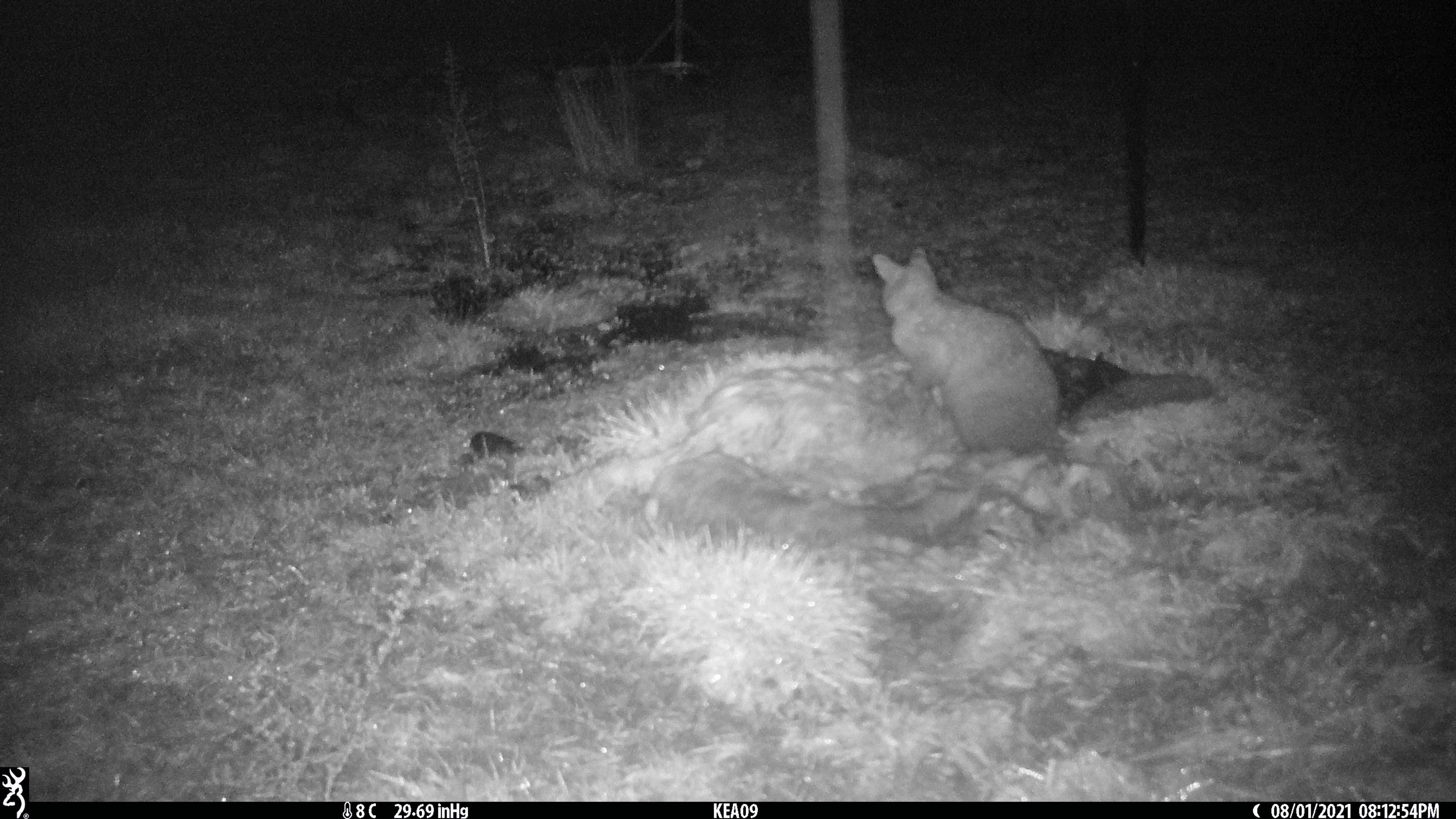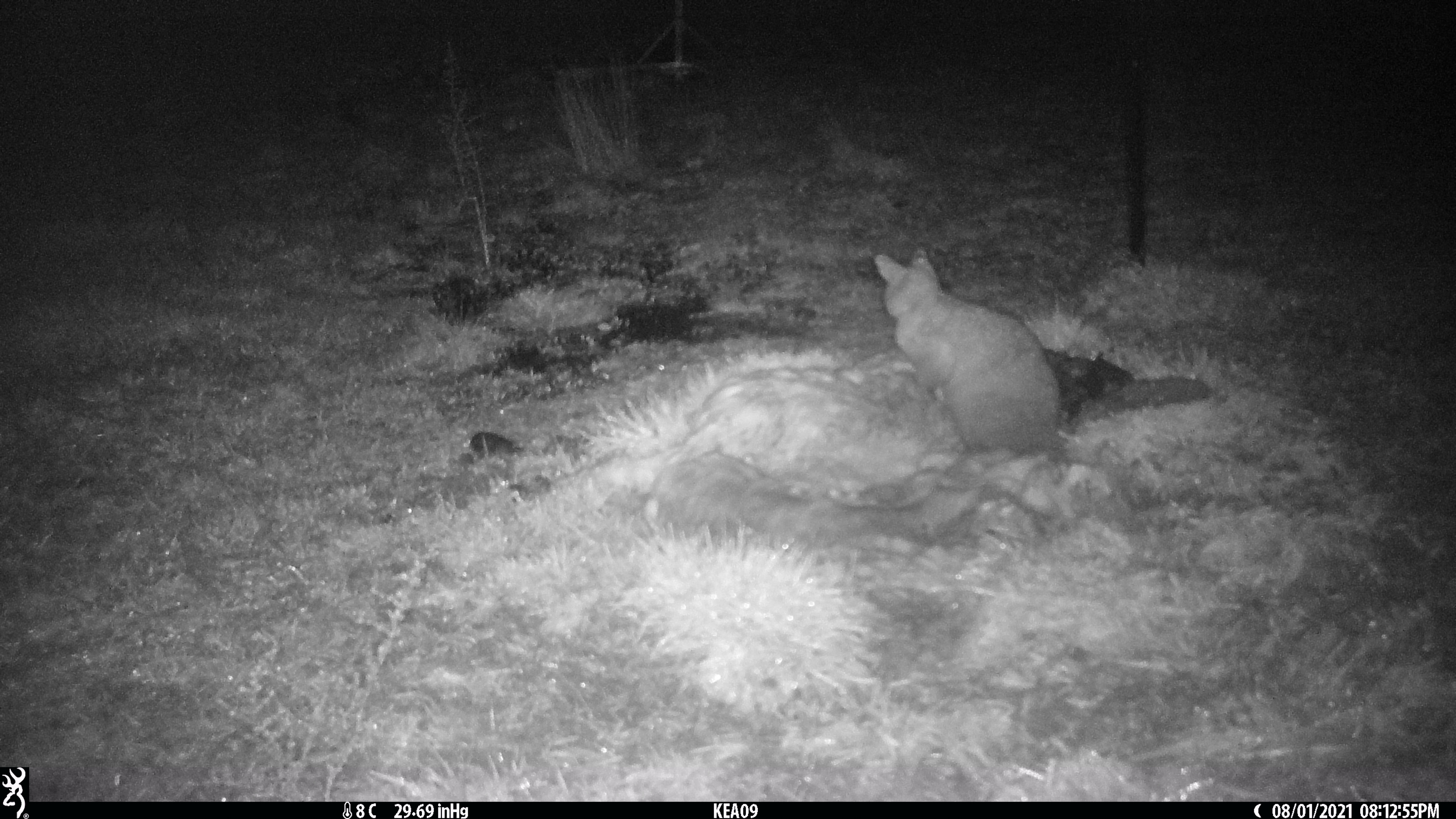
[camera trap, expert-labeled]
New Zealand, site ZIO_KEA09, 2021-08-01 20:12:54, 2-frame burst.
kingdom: Animalia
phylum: Chordata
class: Mammalia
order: Diprotodontia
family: Phalangeridae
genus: Trichosurus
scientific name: Trichosurus vulpecula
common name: common brushtail possum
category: possum